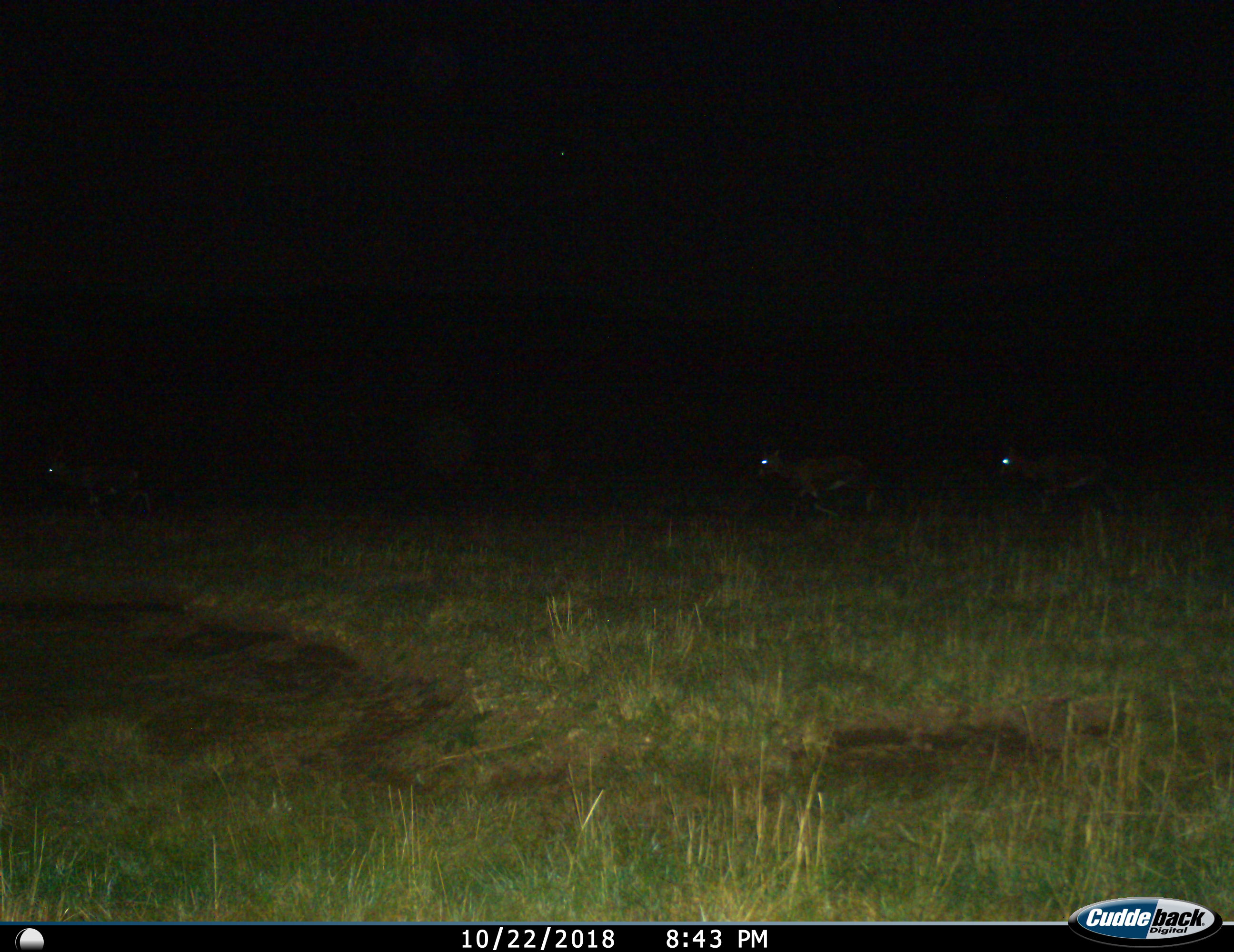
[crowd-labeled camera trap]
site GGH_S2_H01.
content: unidentified animal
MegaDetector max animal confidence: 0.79